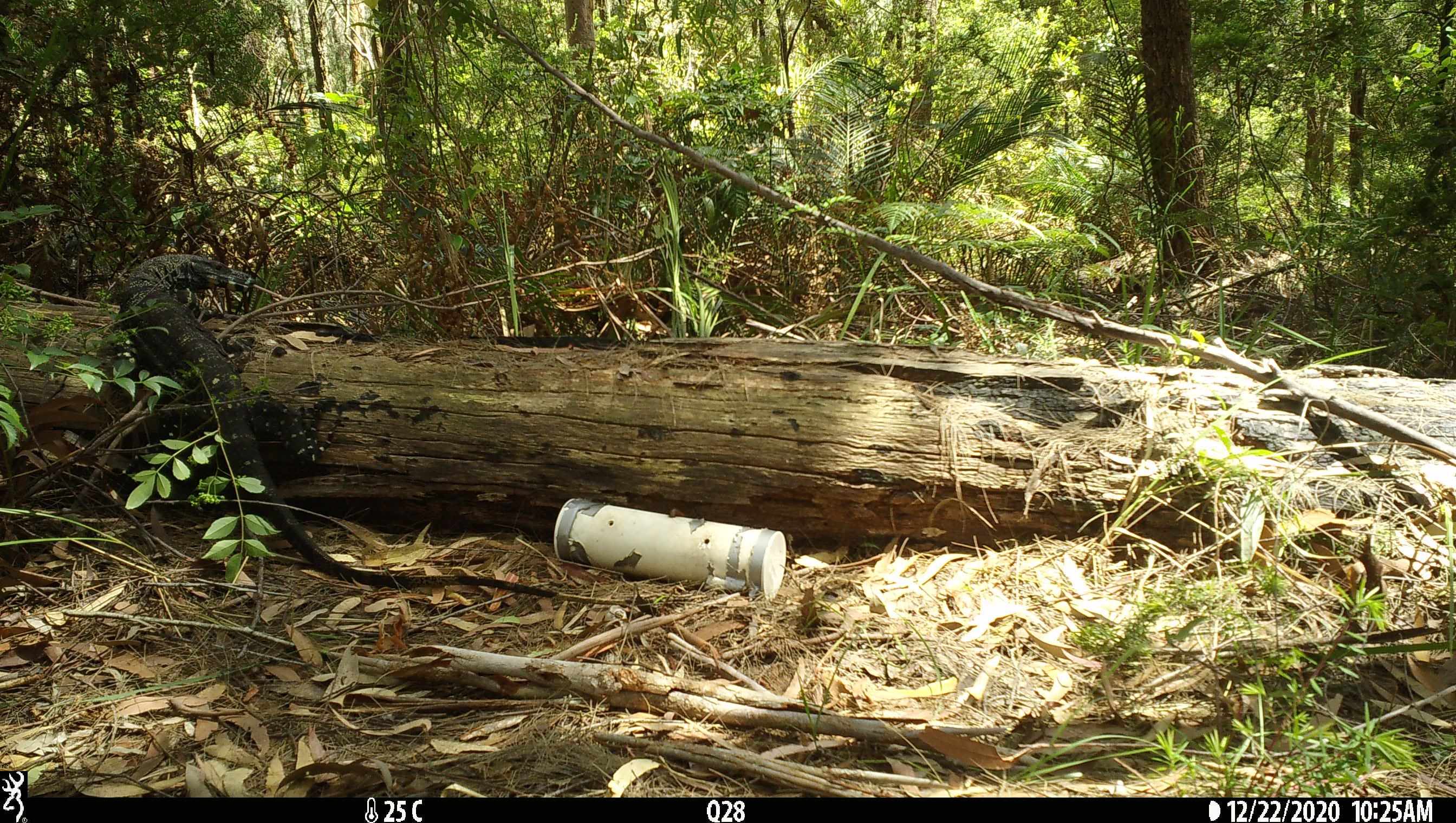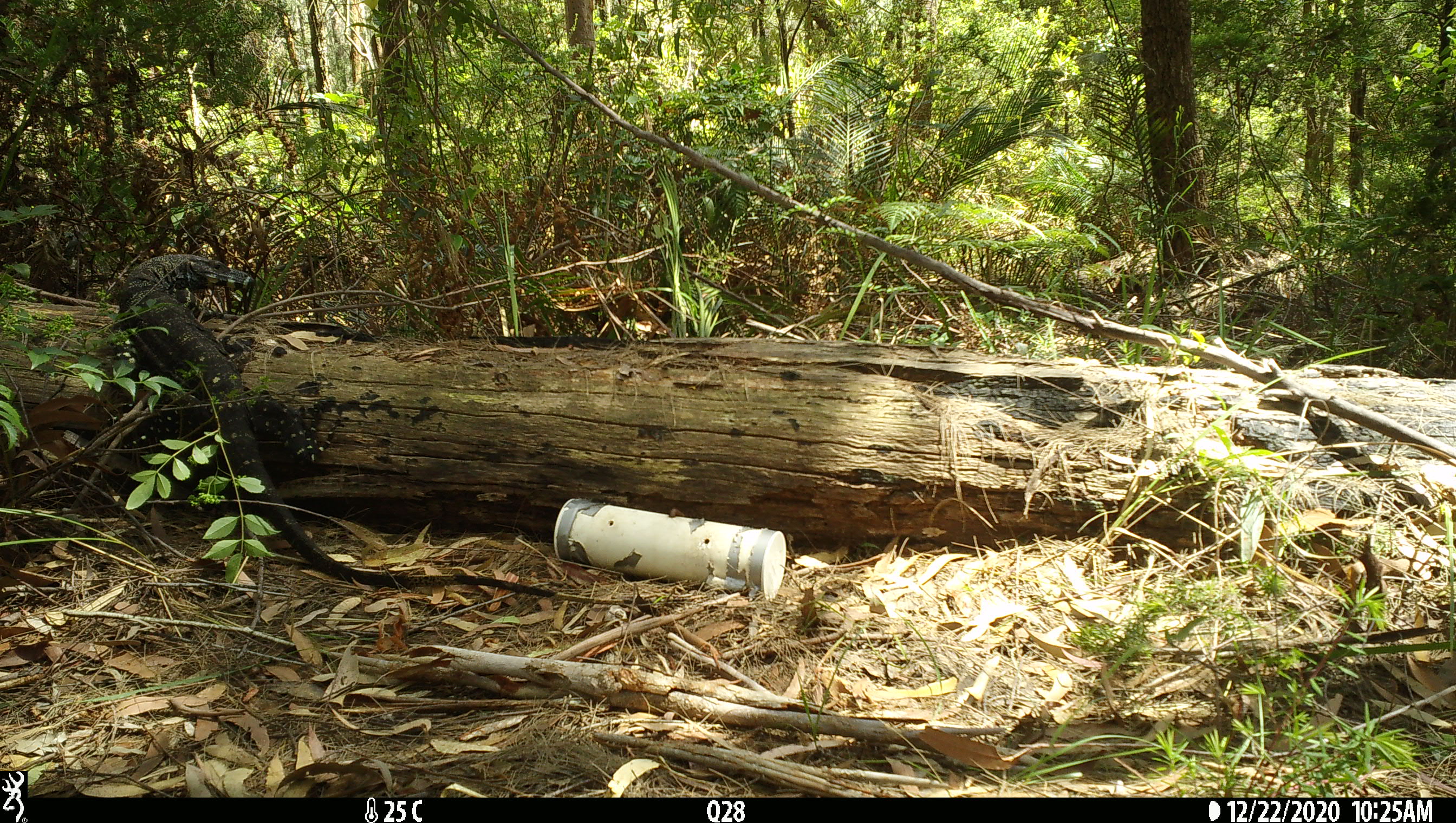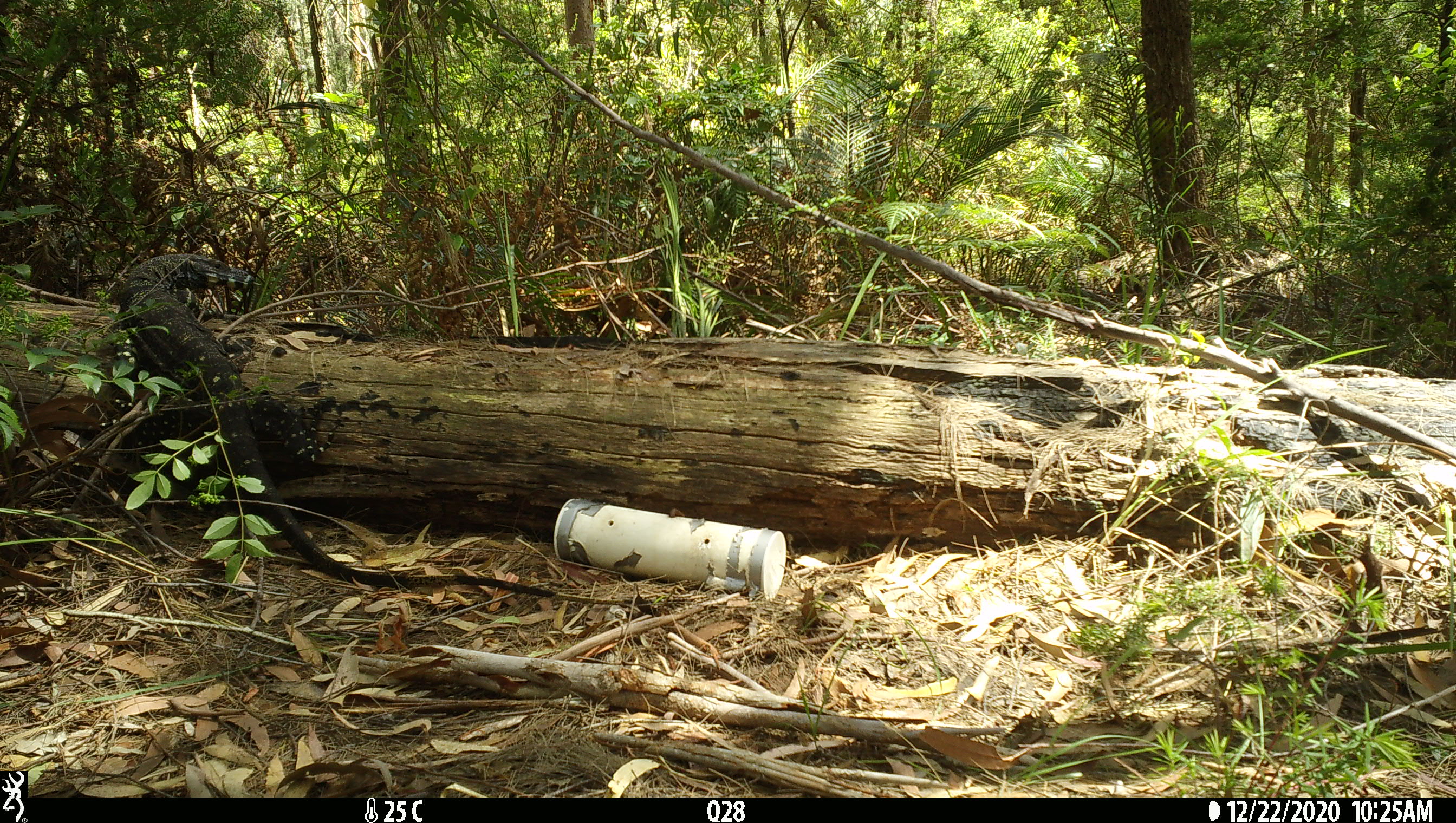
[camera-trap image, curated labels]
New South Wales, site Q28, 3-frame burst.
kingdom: Animalia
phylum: Chordata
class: Reptilia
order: Squamata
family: Varanidae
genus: Varanus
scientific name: Varanus varius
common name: lace monitor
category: goanna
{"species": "goanna (lace monitor) (Varanus varius)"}